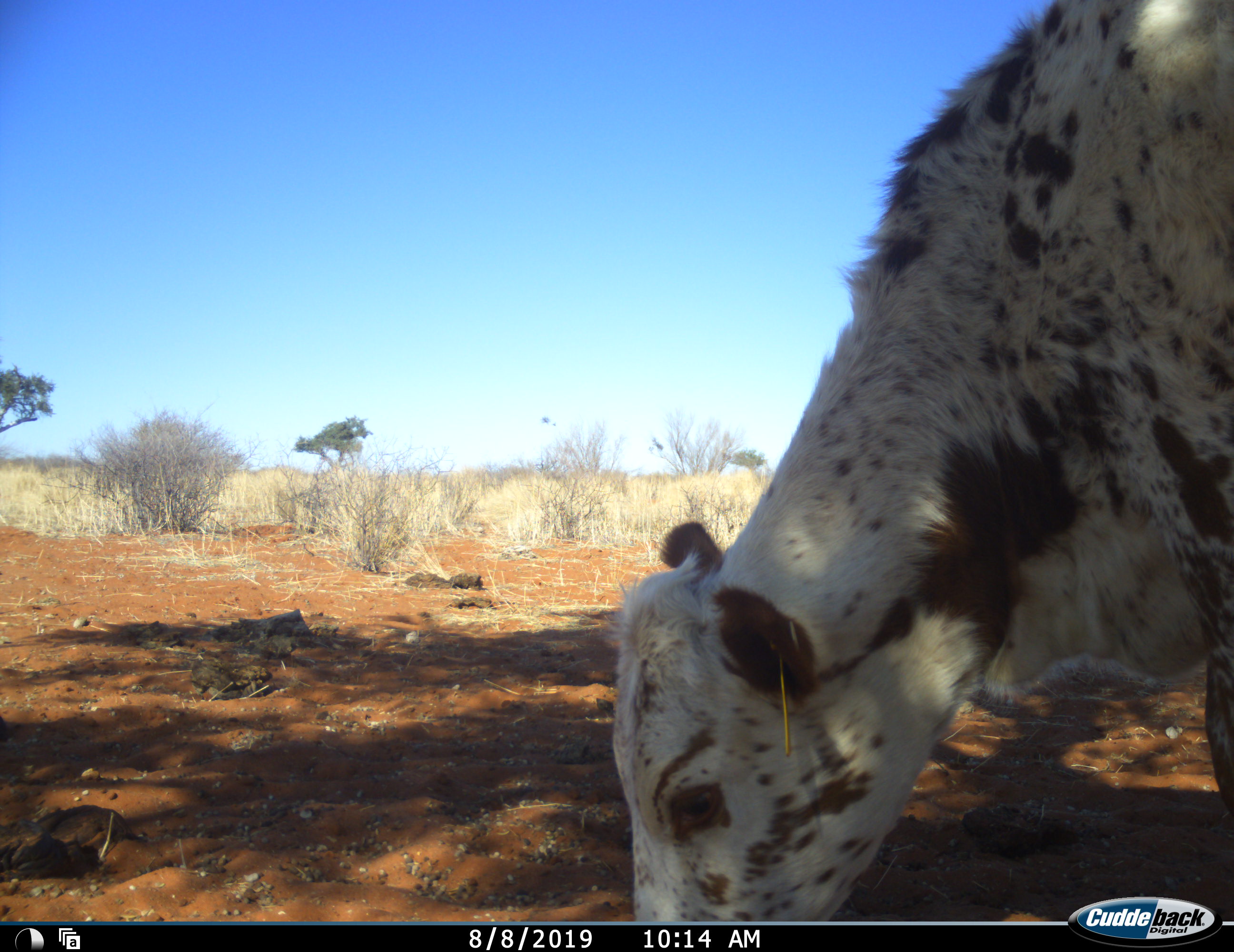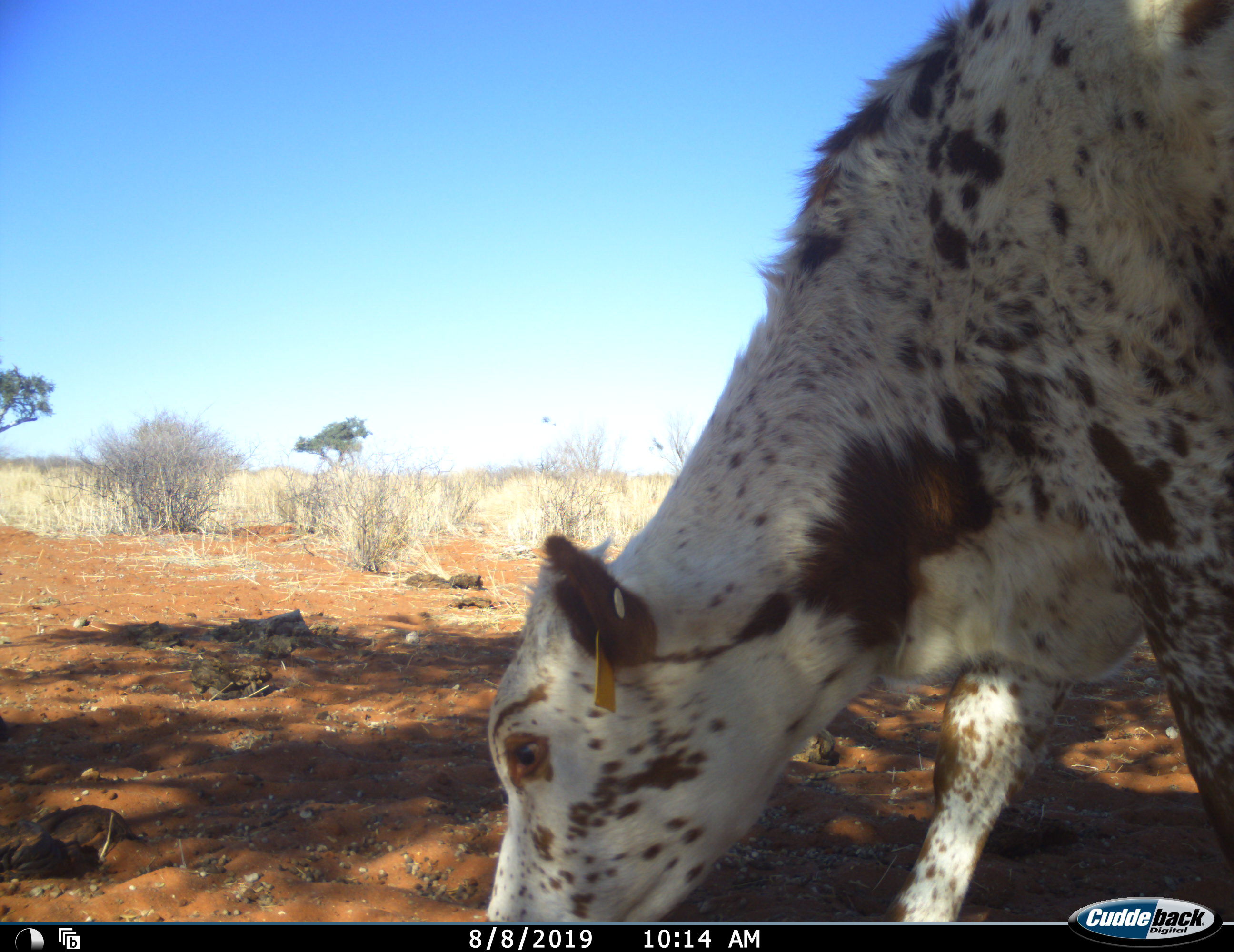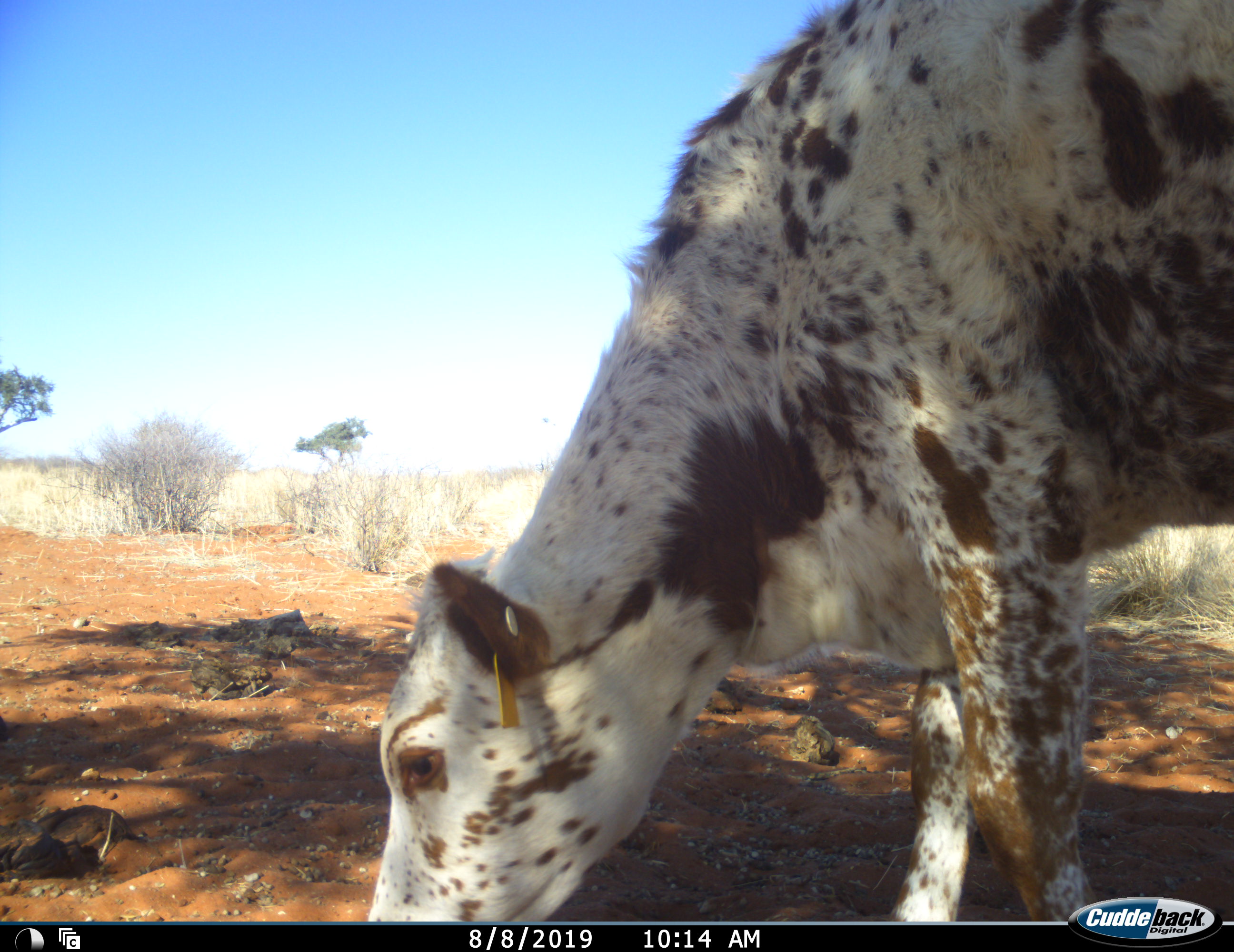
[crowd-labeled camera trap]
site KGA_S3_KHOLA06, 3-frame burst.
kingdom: Animalia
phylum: Chordata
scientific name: Vertebrata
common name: domestic animal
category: domesticanimal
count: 1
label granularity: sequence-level